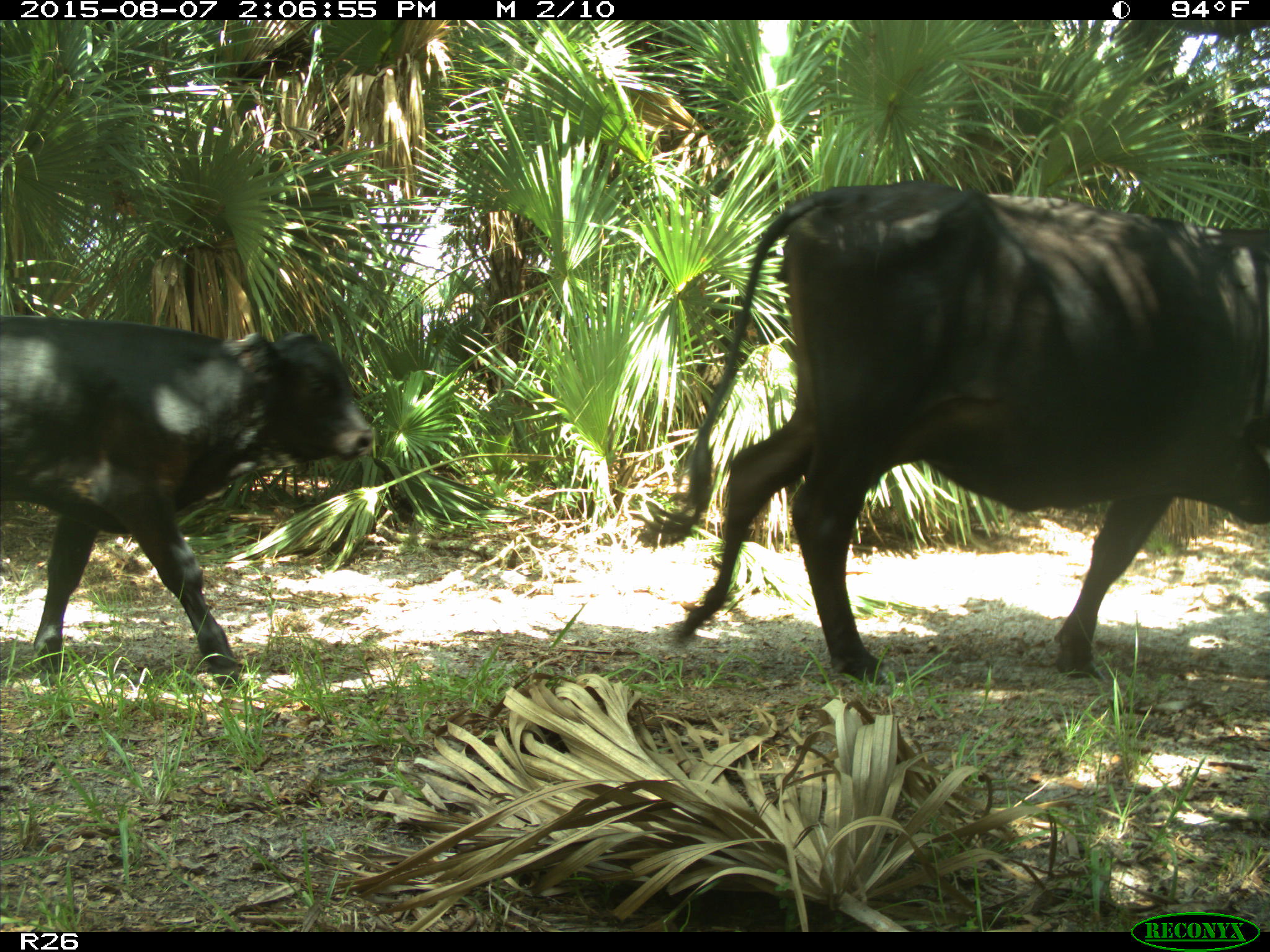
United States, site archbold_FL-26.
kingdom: Animalia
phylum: Chordata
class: Mammalia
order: Artiodactyla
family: Bovidae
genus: Bos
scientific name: Bos taurus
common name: domestic cow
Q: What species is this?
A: Bos taurus (domestic cow).